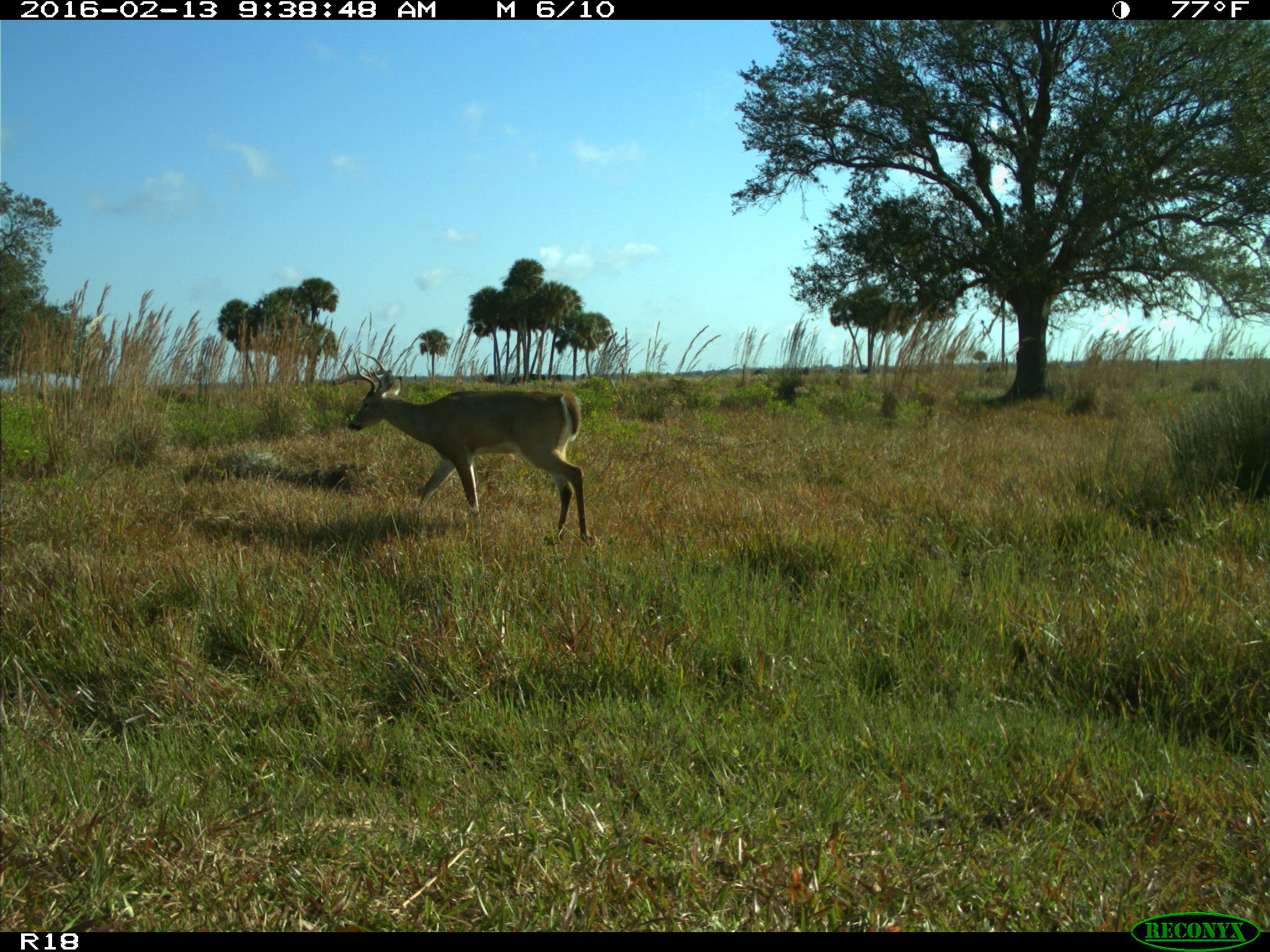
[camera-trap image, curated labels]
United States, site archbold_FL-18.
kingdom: Animalia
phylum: Chordata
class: Mammalia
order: Artiodactyla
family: Cervidae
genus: Odocoileus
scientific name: Odocoileus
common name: deer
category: unidentified deer